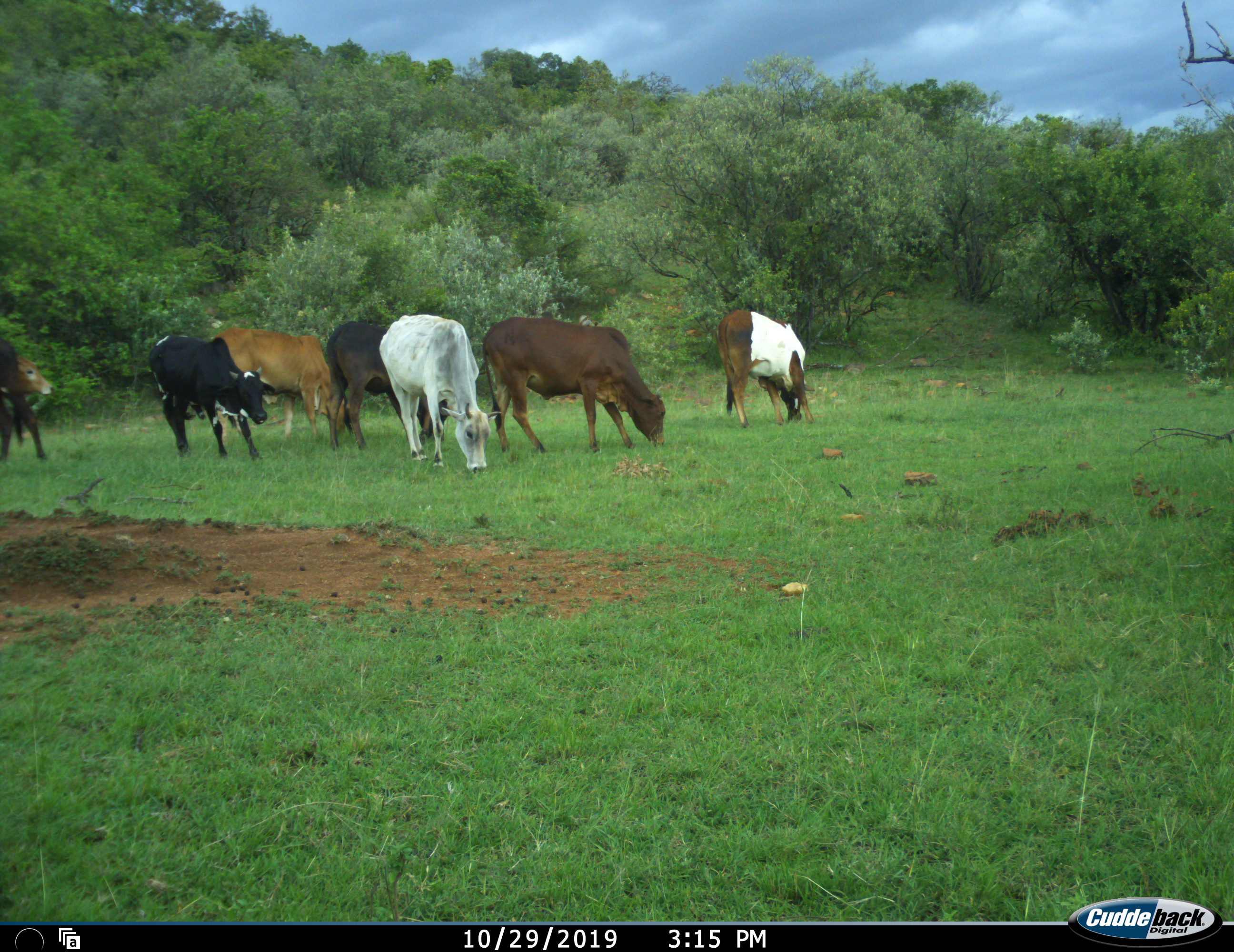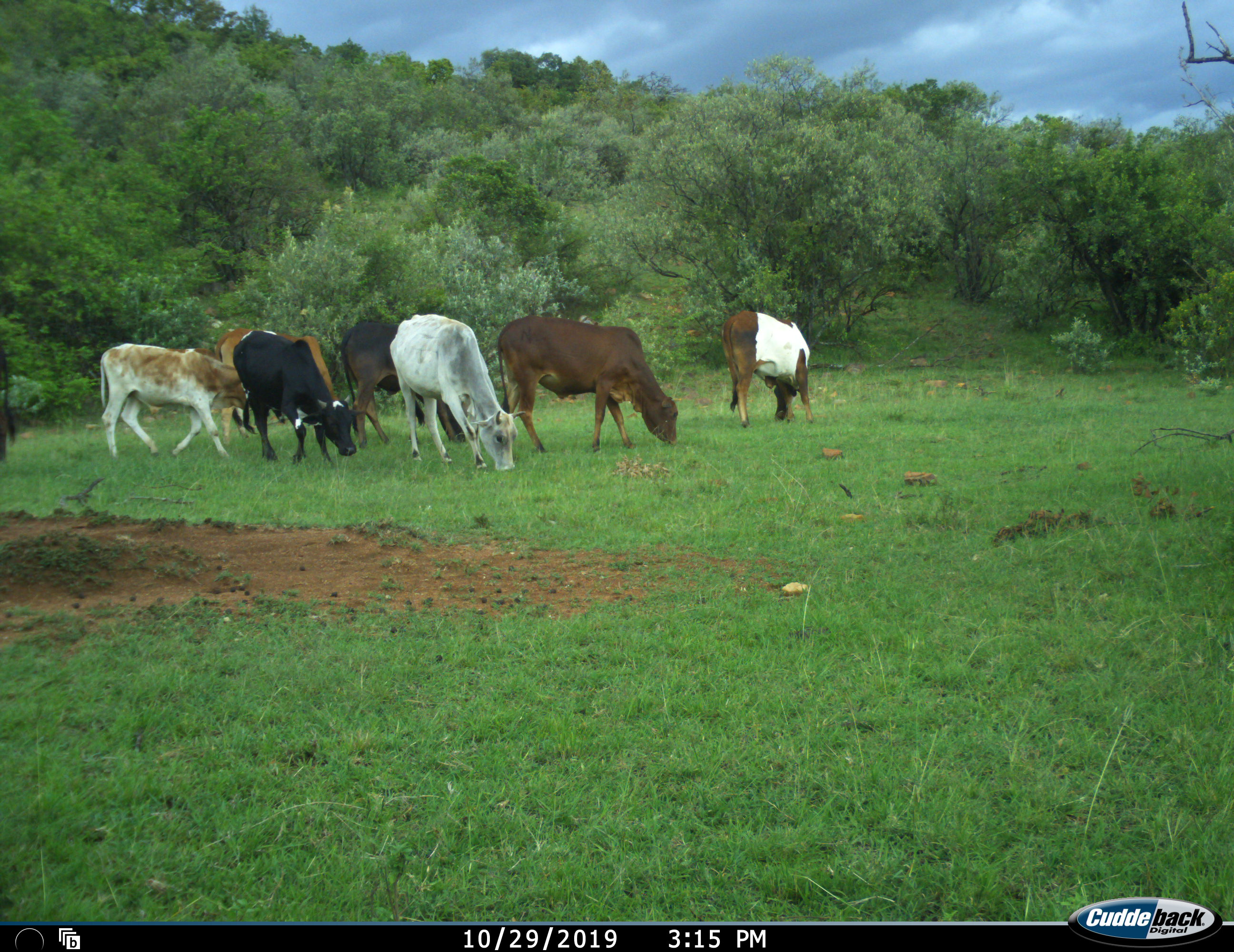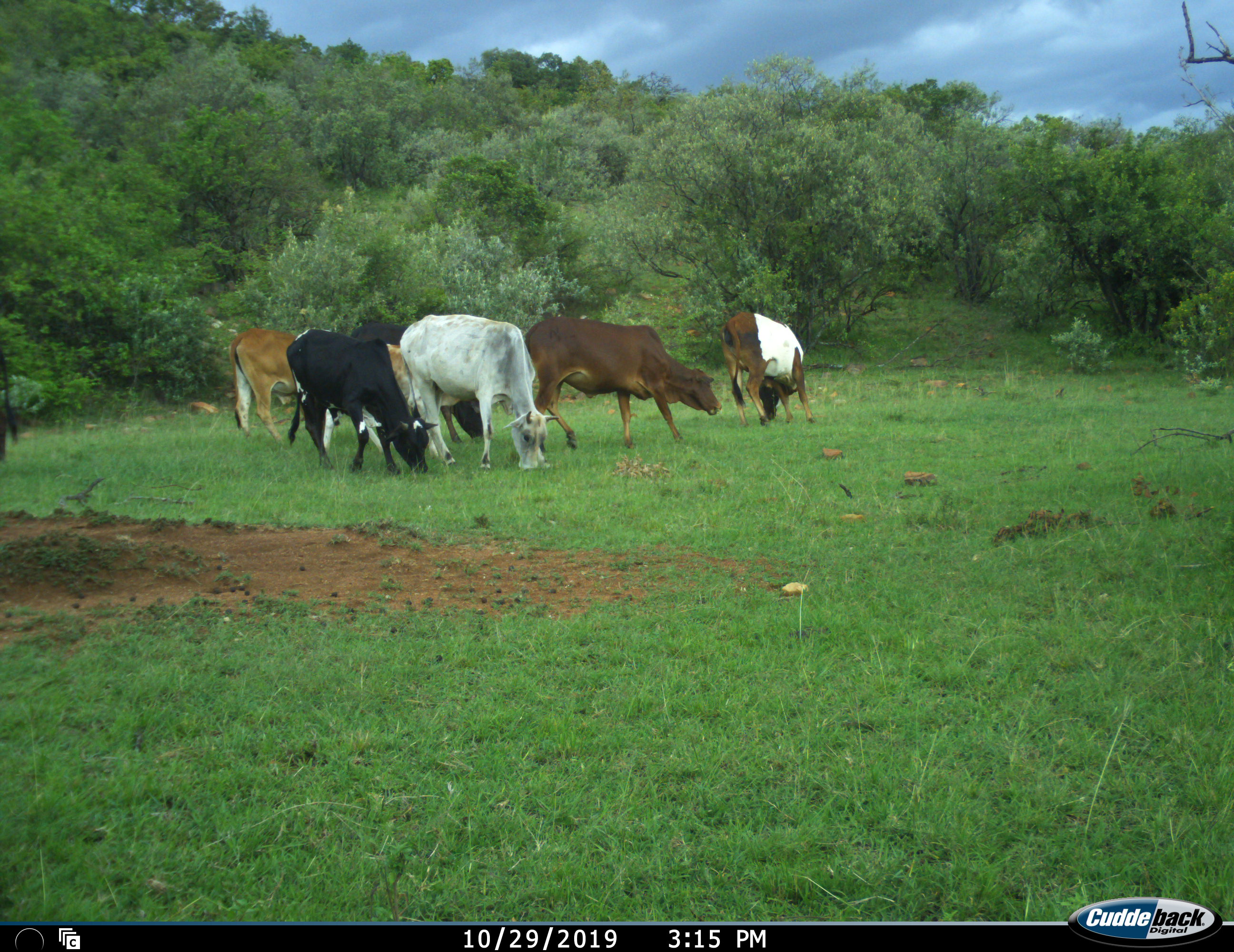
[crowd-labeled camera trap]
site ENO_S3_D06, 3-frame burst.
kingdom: Animalia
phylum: Chordata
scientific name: Vertebrata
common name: domestic animal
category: domesticanimal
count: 8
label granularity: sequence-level